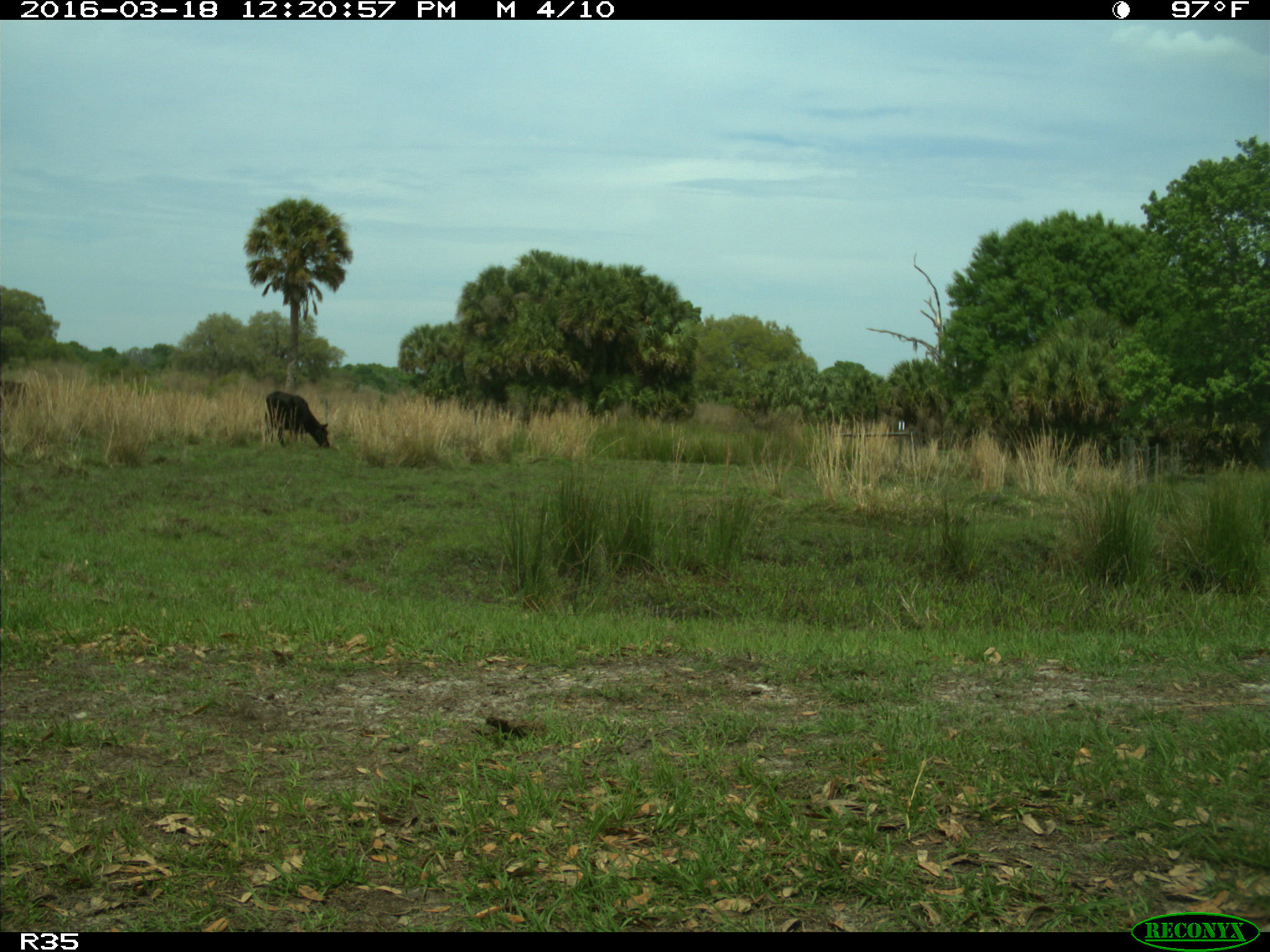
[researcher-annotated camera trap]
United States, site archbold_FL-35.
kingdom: Animalia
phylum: Chordata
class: Mammalia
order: Artiodactyla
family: Bovidae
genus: Bos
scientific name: Bos taurus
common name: domestic cow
Bos taurus (domestic cow).